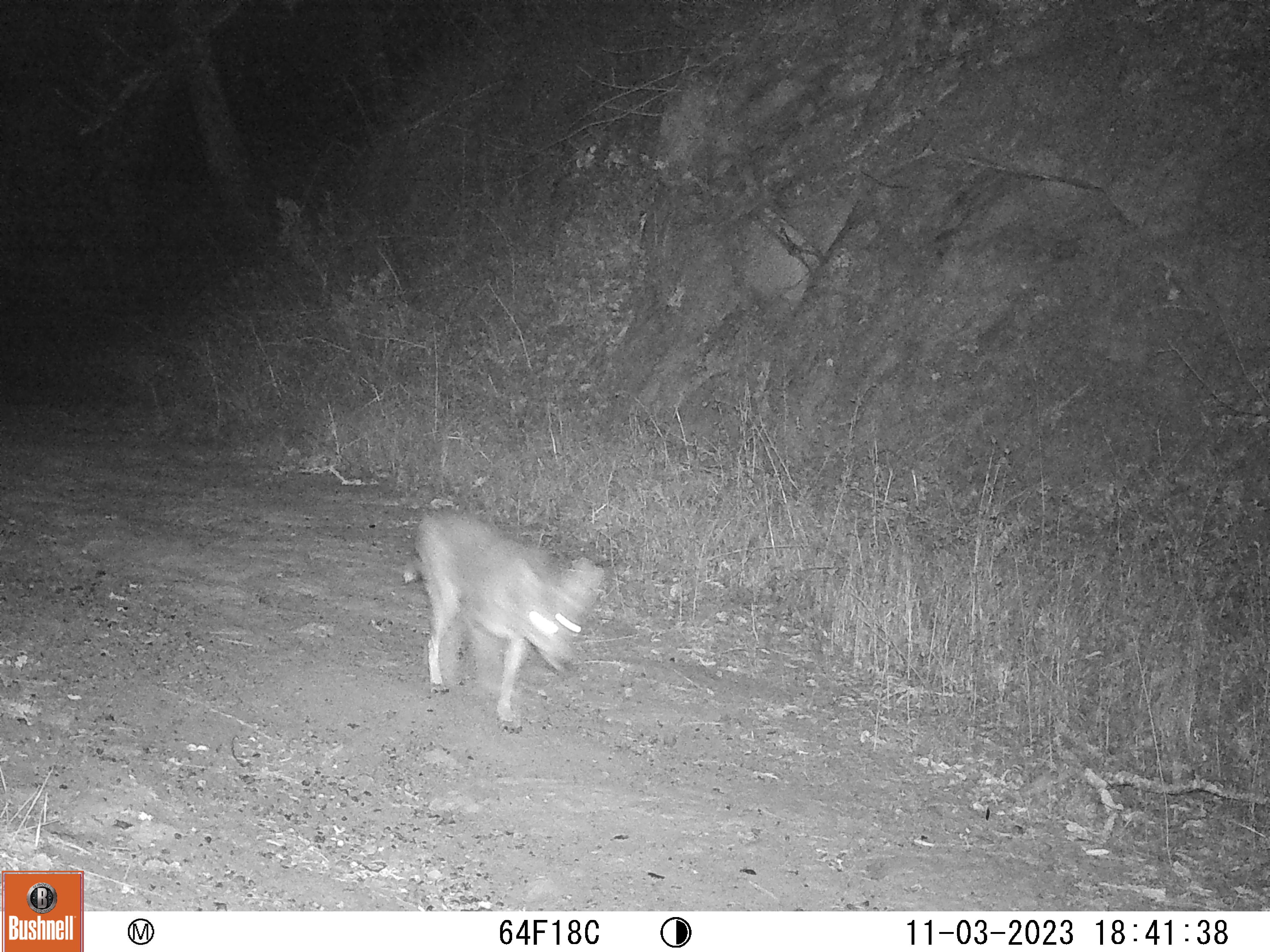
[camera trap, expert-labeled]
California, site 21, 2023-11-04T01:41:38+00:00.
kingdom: Animalia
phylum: Chordata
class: Mammalia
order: Carnivora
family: Canidae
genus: Canis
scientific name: Canis latrans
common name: coyote